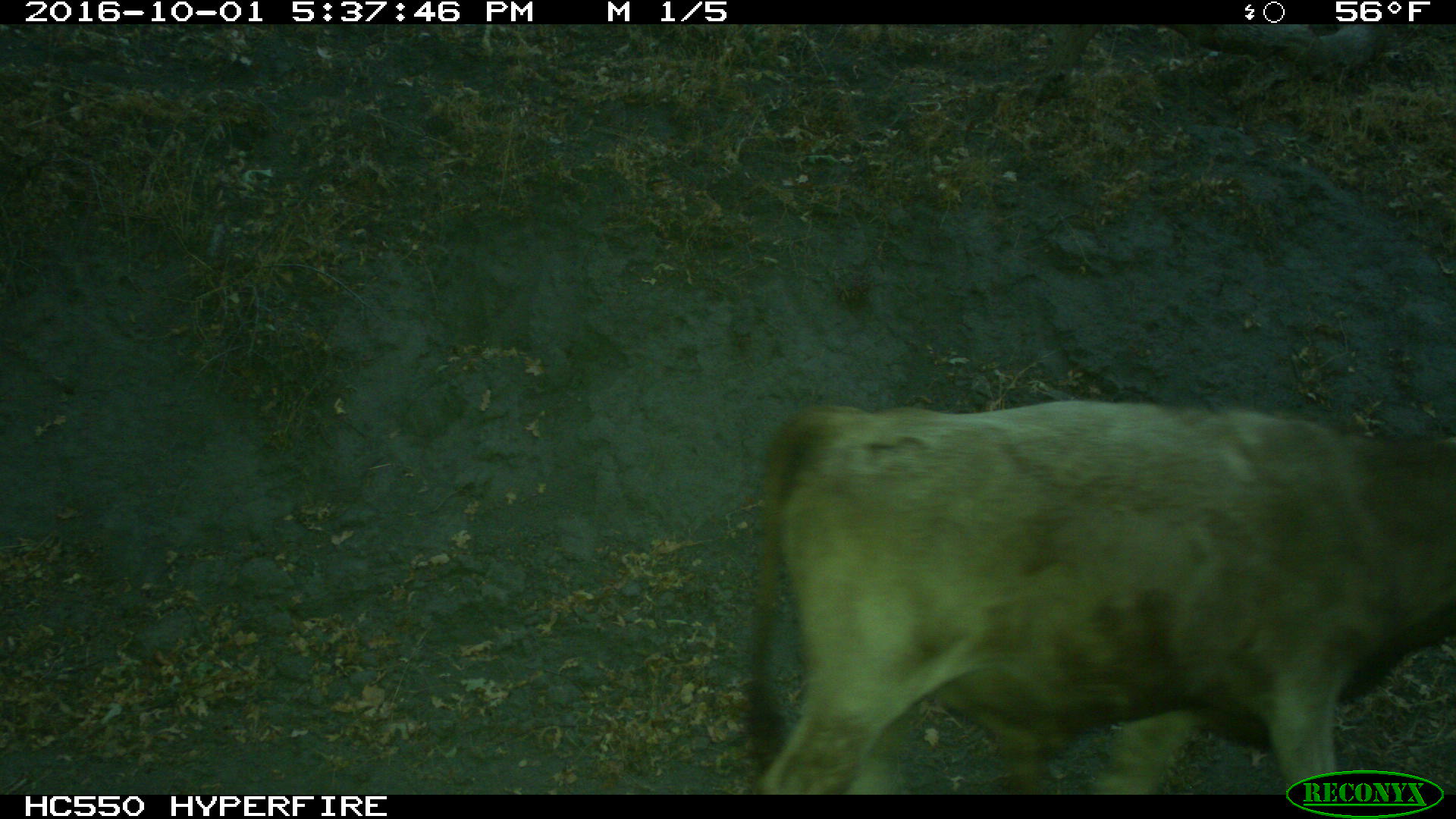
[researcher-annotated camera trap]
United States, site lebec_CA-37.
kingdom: Animalia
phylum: Chordata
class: Mammalia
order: Artiodactyla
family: Bovidae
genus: Bos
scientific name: Bos taurus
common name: domestic cow